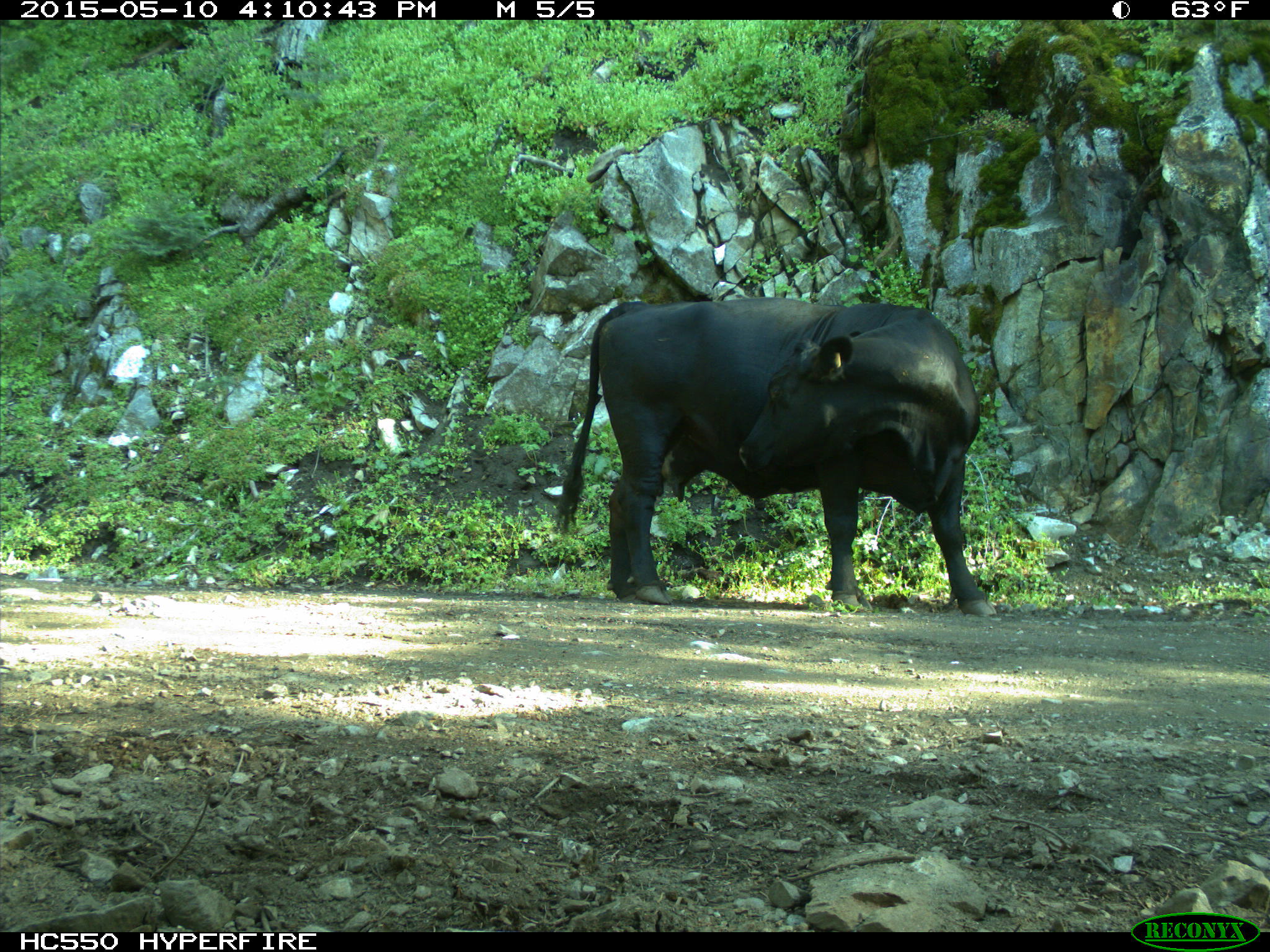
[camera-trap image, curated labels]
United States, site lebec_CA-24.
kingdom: Animalia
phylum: Chordata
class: Mammalia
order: Artiodactyla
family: Bovidae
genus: Bos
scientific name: Bos taurus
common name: domestic cow